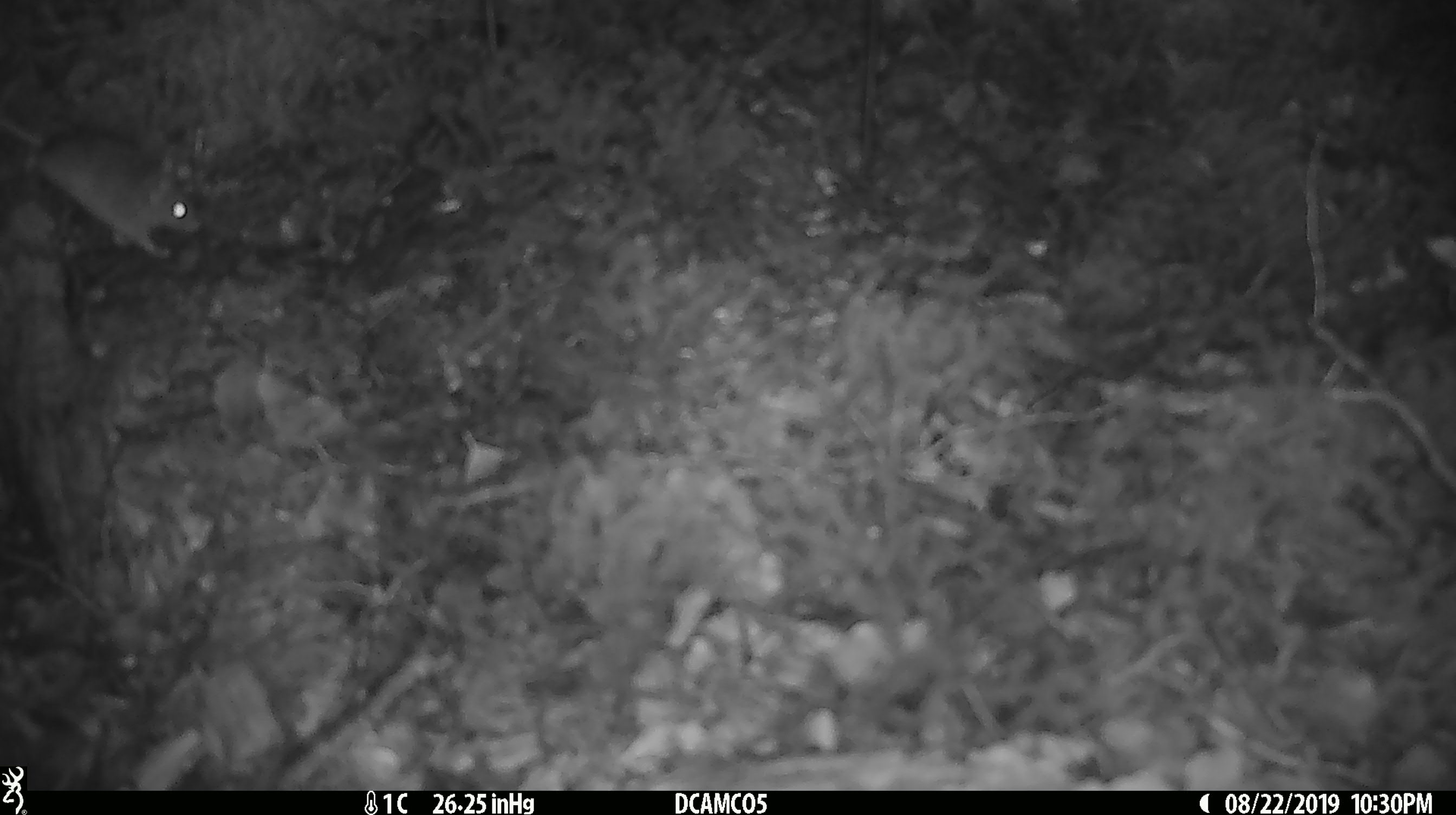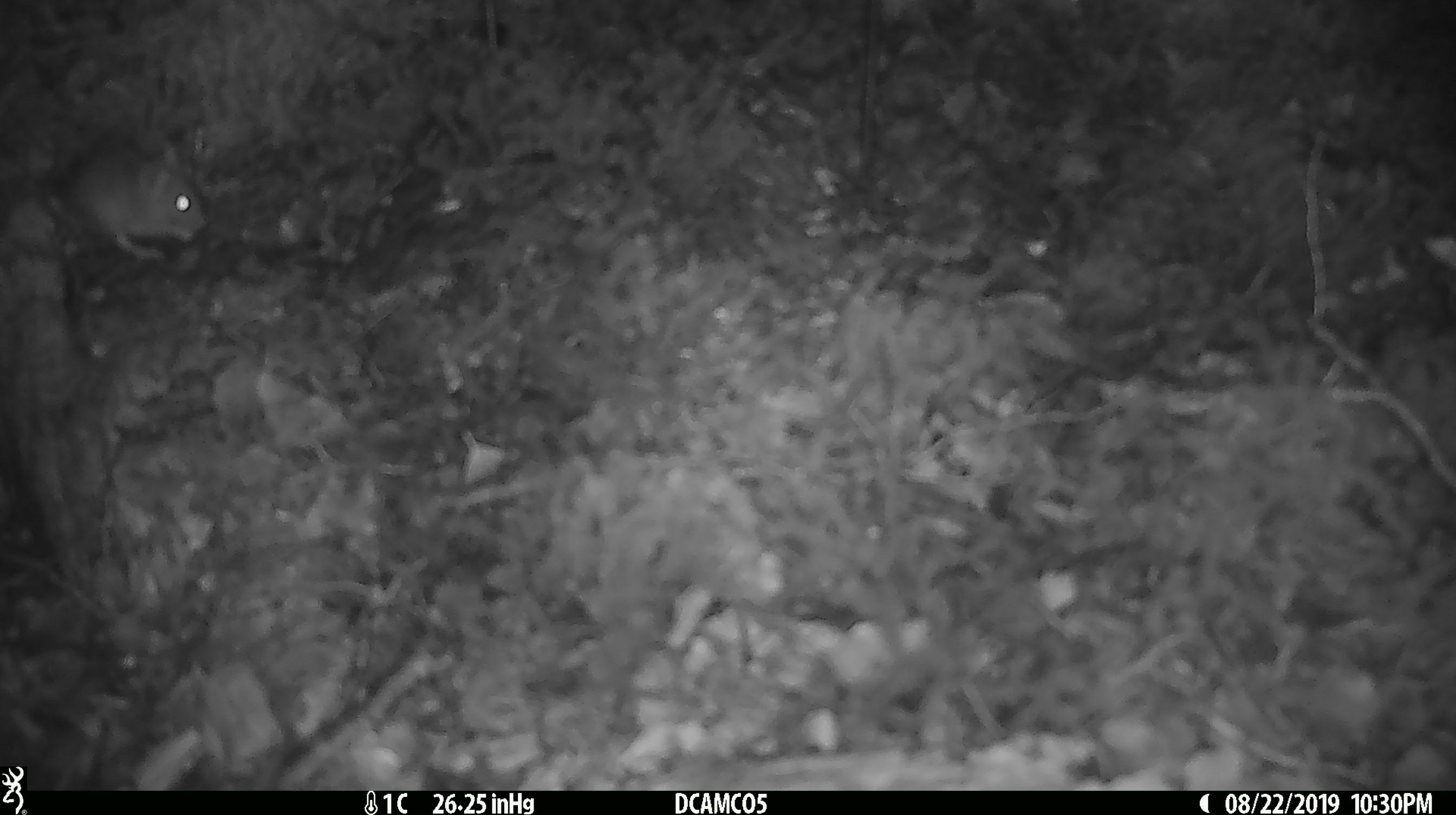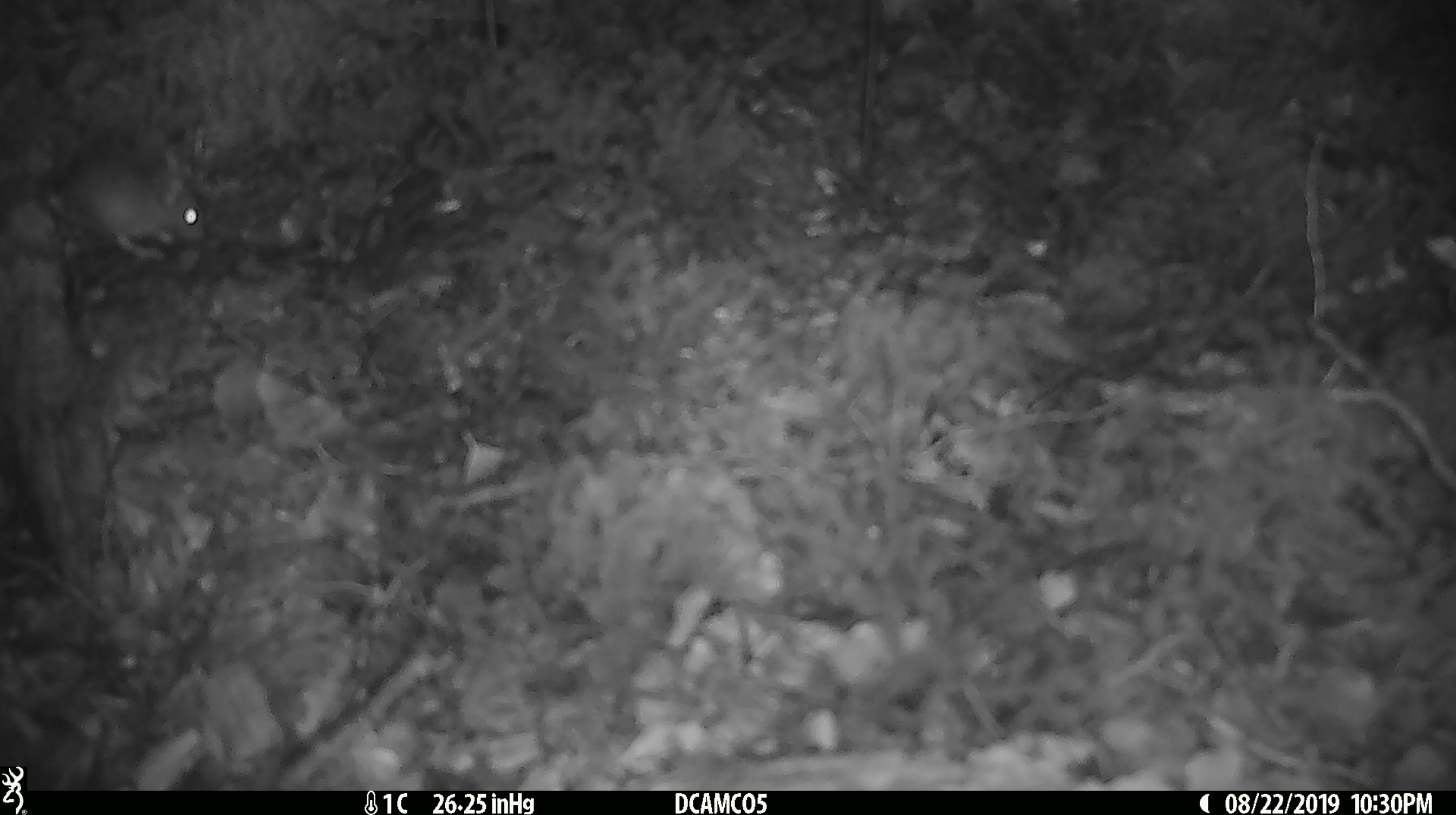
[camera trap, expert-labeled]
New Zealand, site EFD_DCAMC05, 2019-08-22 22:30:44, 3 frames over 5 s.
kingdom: Animalia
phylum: Chordata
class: Mammalia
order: Rodentia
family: Muridae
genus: Mus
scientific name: Mus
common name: mouse